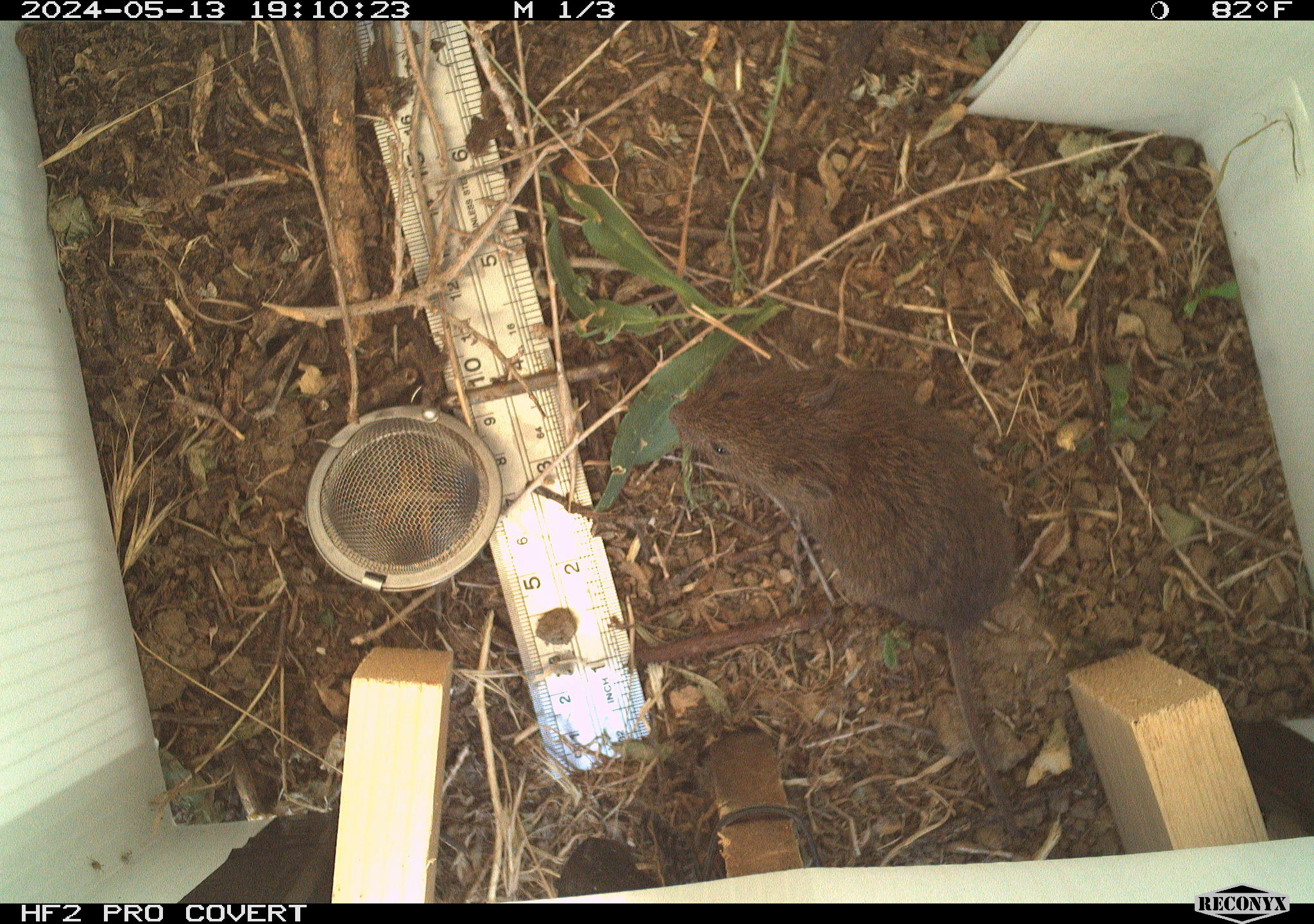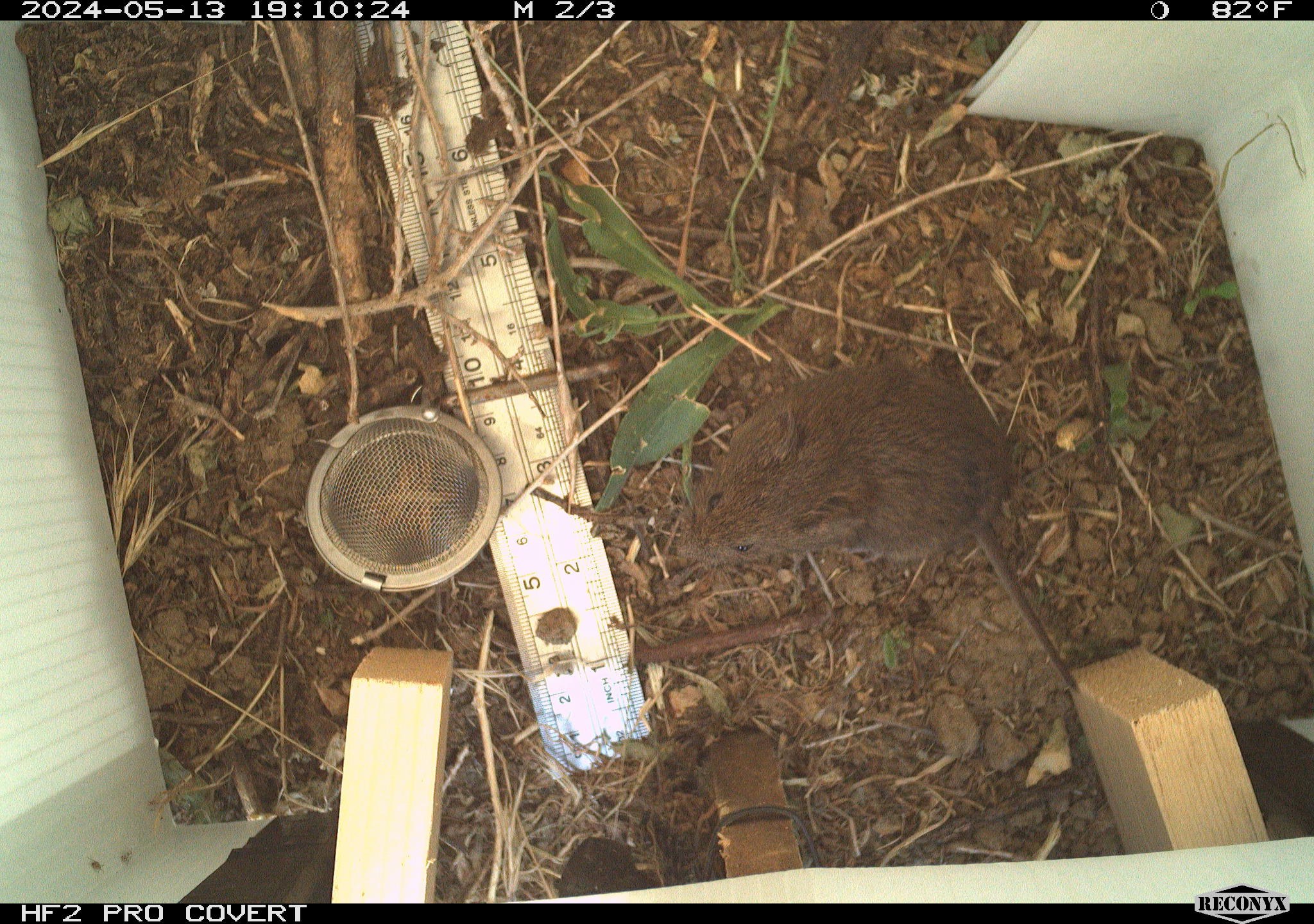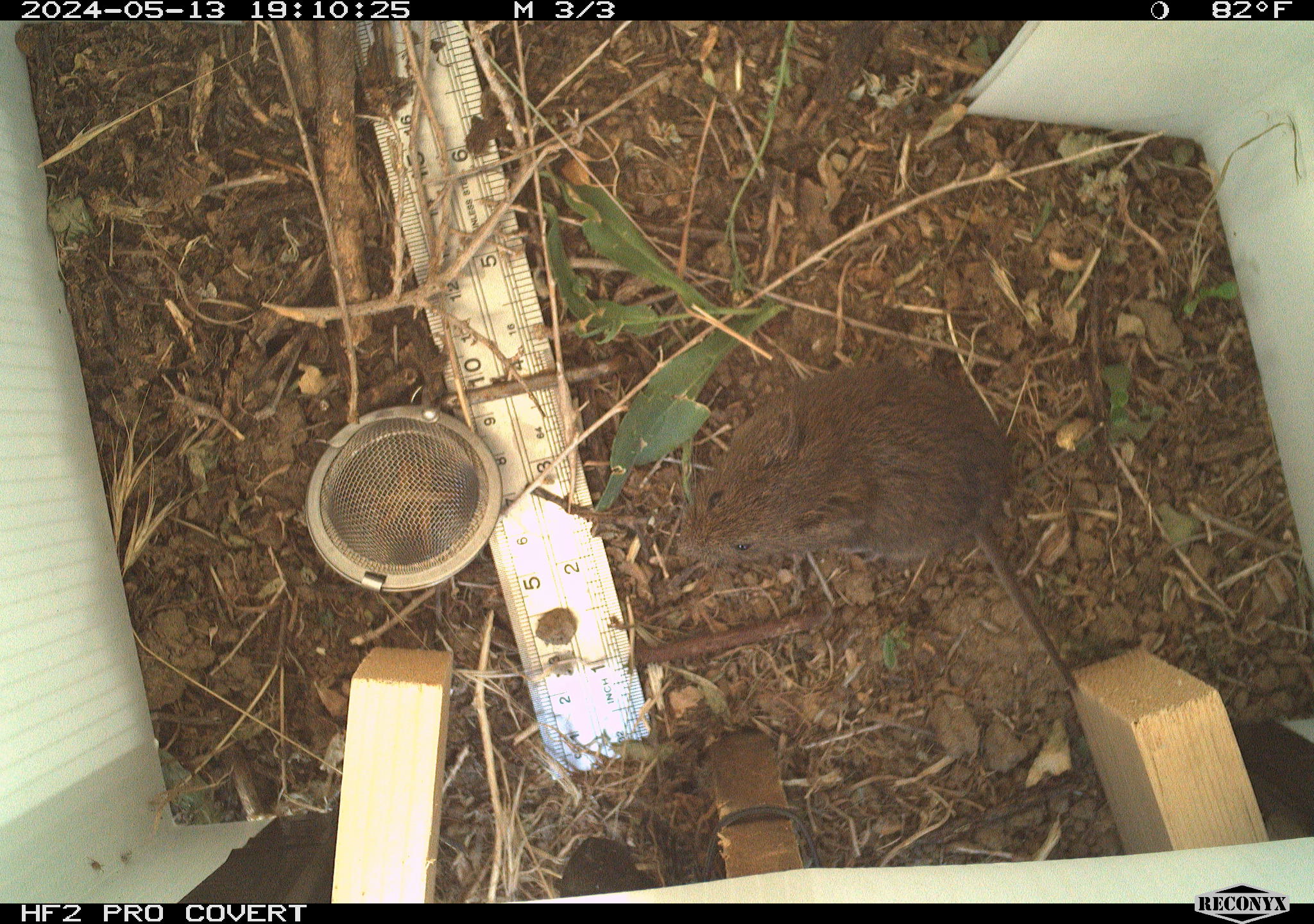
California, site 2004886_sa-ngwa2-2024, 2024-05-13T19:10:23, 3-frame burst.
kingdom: Animalia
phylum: Chordata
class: Mammalia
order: Rodentia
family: Cricetidae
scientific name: Arvicolinae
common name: voles, lemmings, and muskrats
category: arvicolinae subfamily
Arvicolinae subfamily (voles, lemmings, and muskrats) (Arvicolinae).